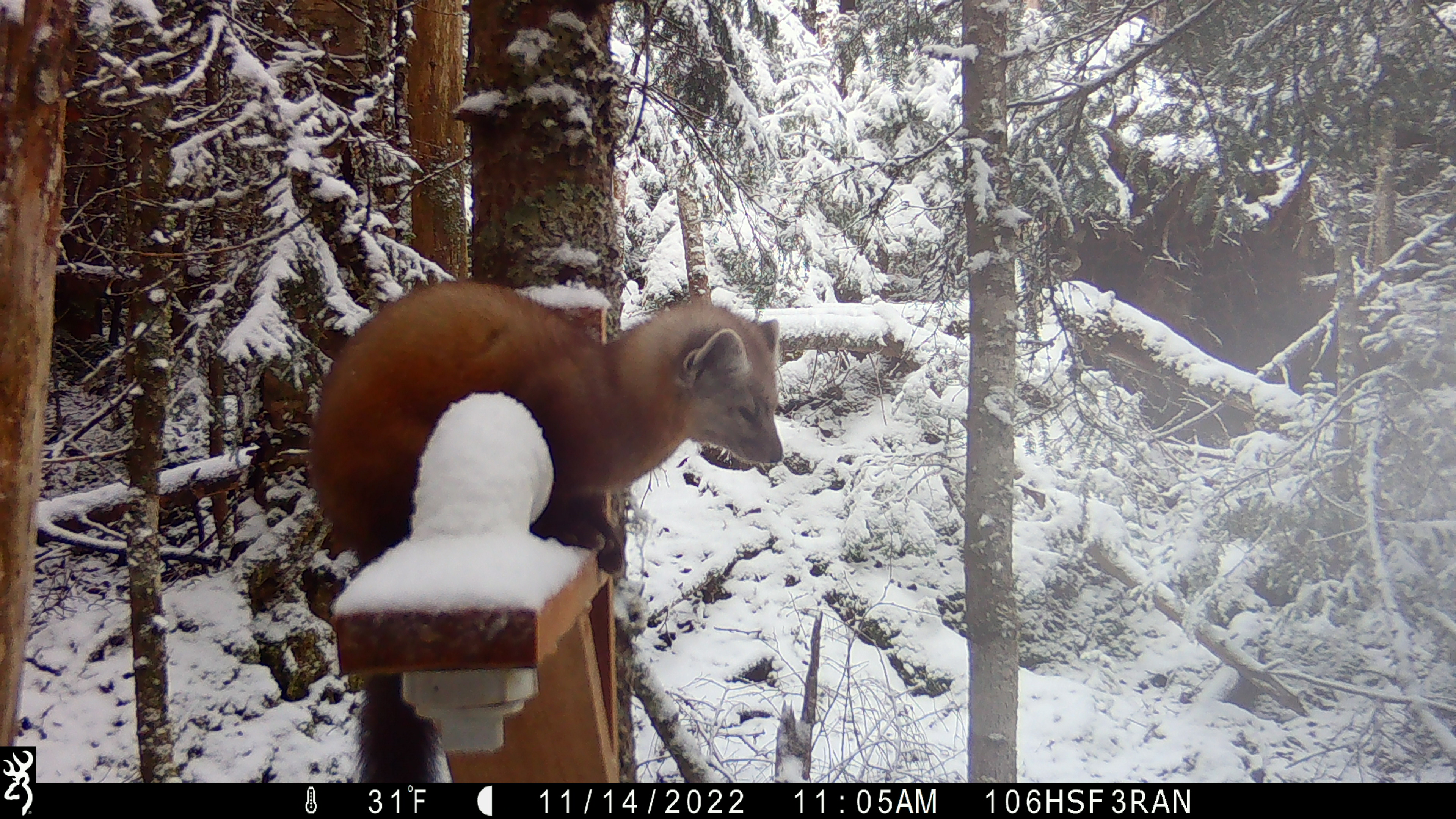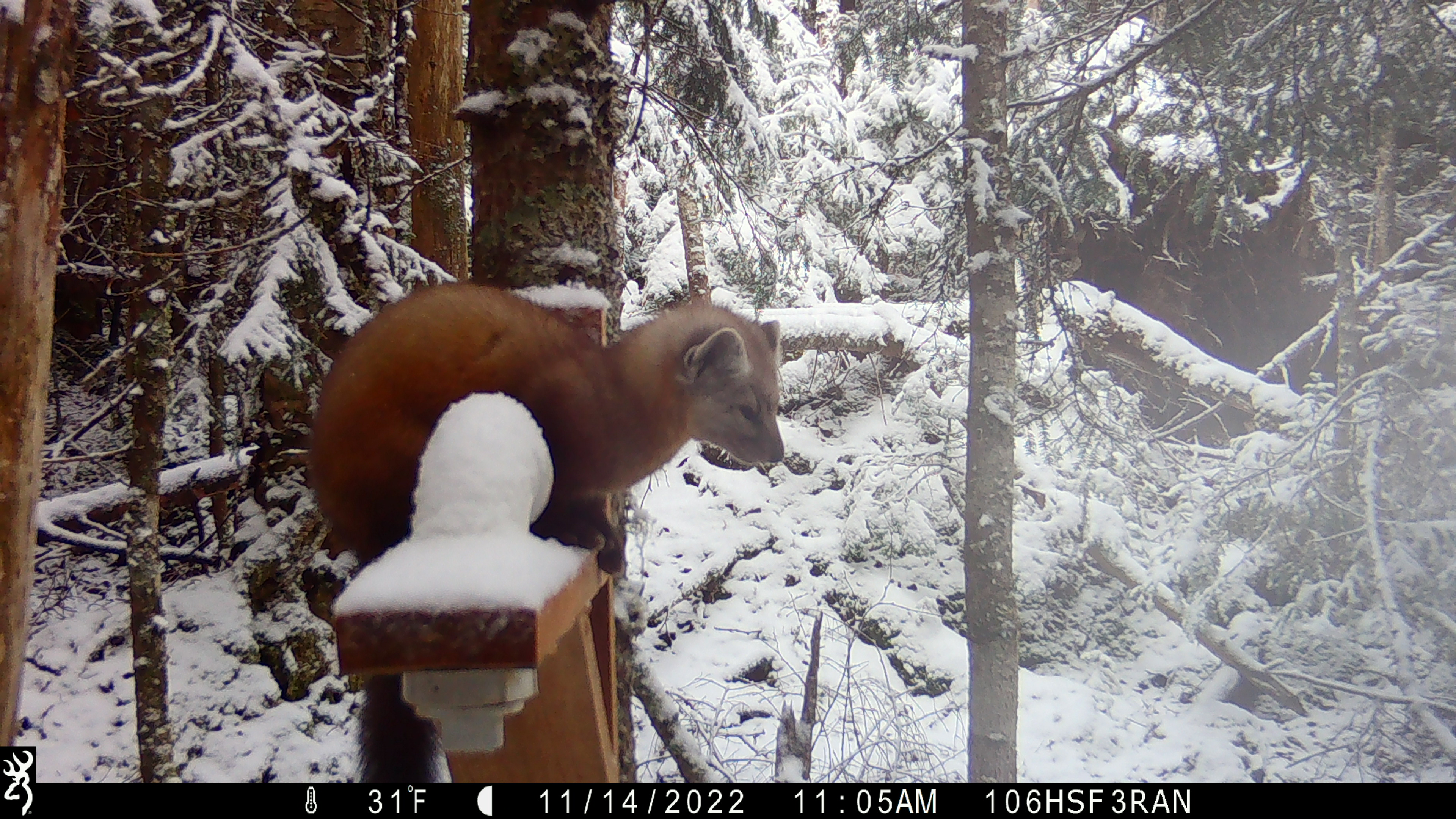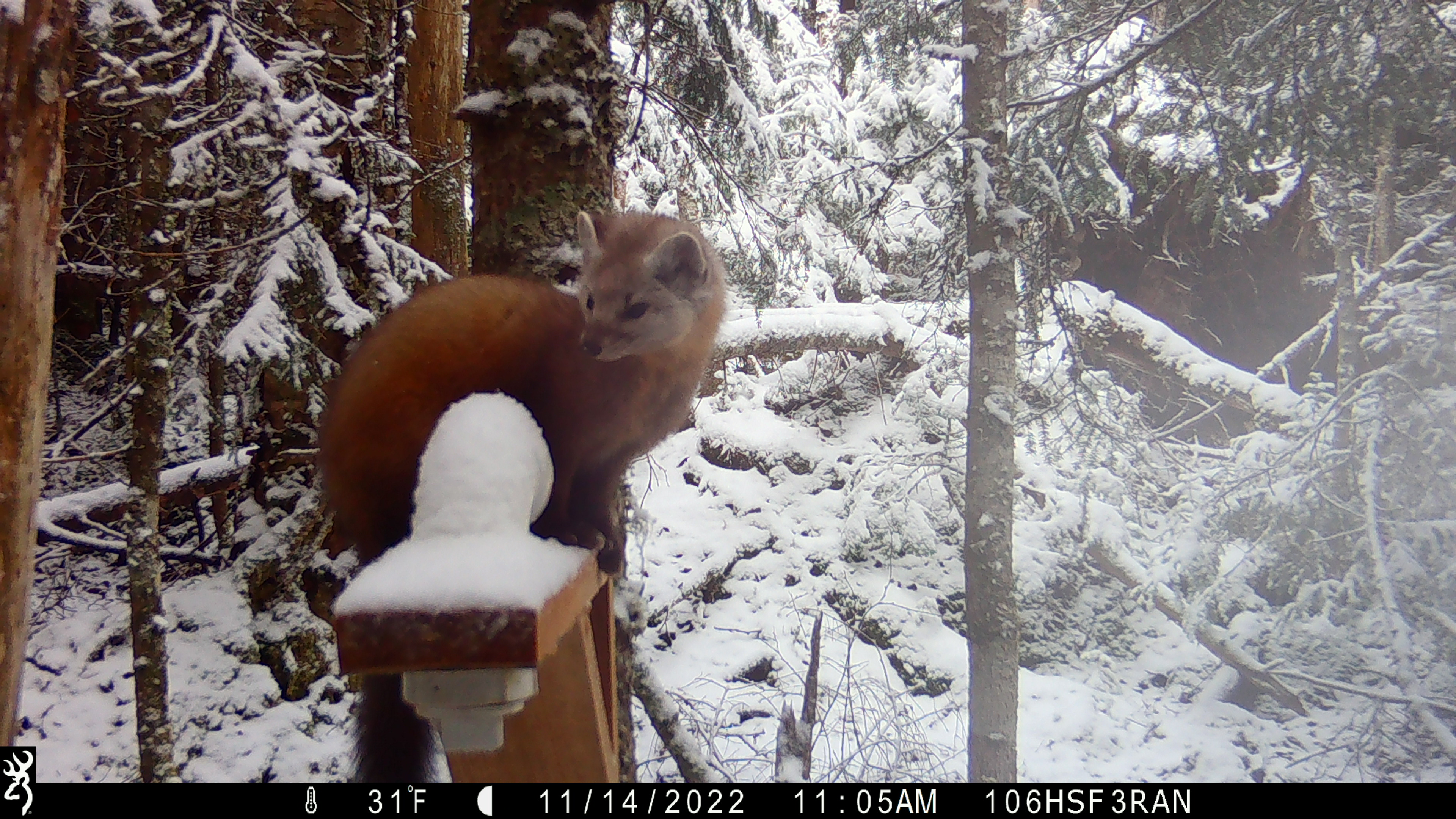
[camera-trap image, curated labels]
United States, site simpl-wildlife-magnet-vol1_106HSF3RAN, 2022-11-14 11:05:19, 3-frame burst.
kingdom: Animalia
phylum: Chordata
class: Mammalia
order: Carnivora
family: Mustelidae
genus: Martes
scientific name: Martes americana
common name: american marten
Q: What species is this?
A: American marten (Martes americana).